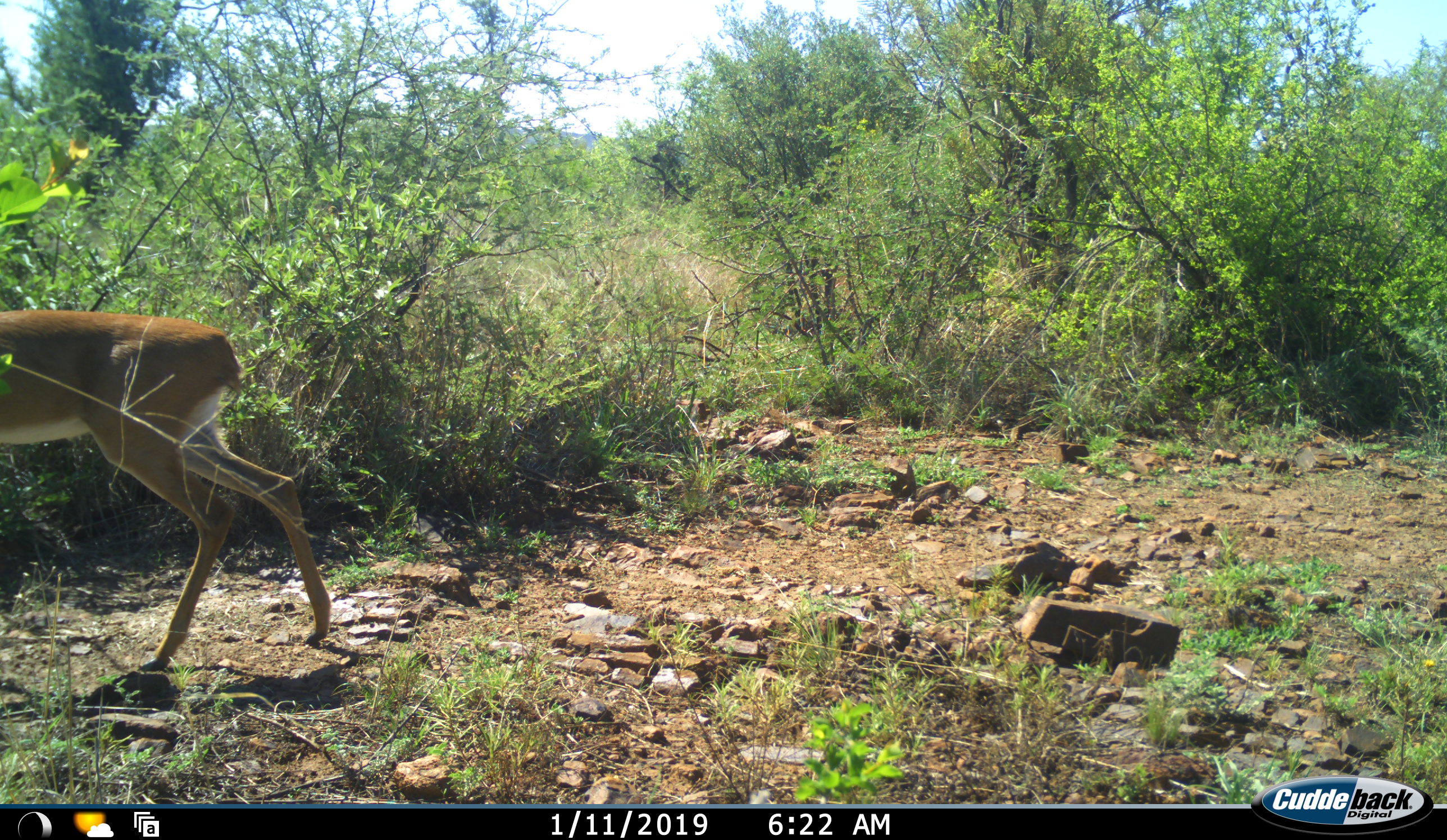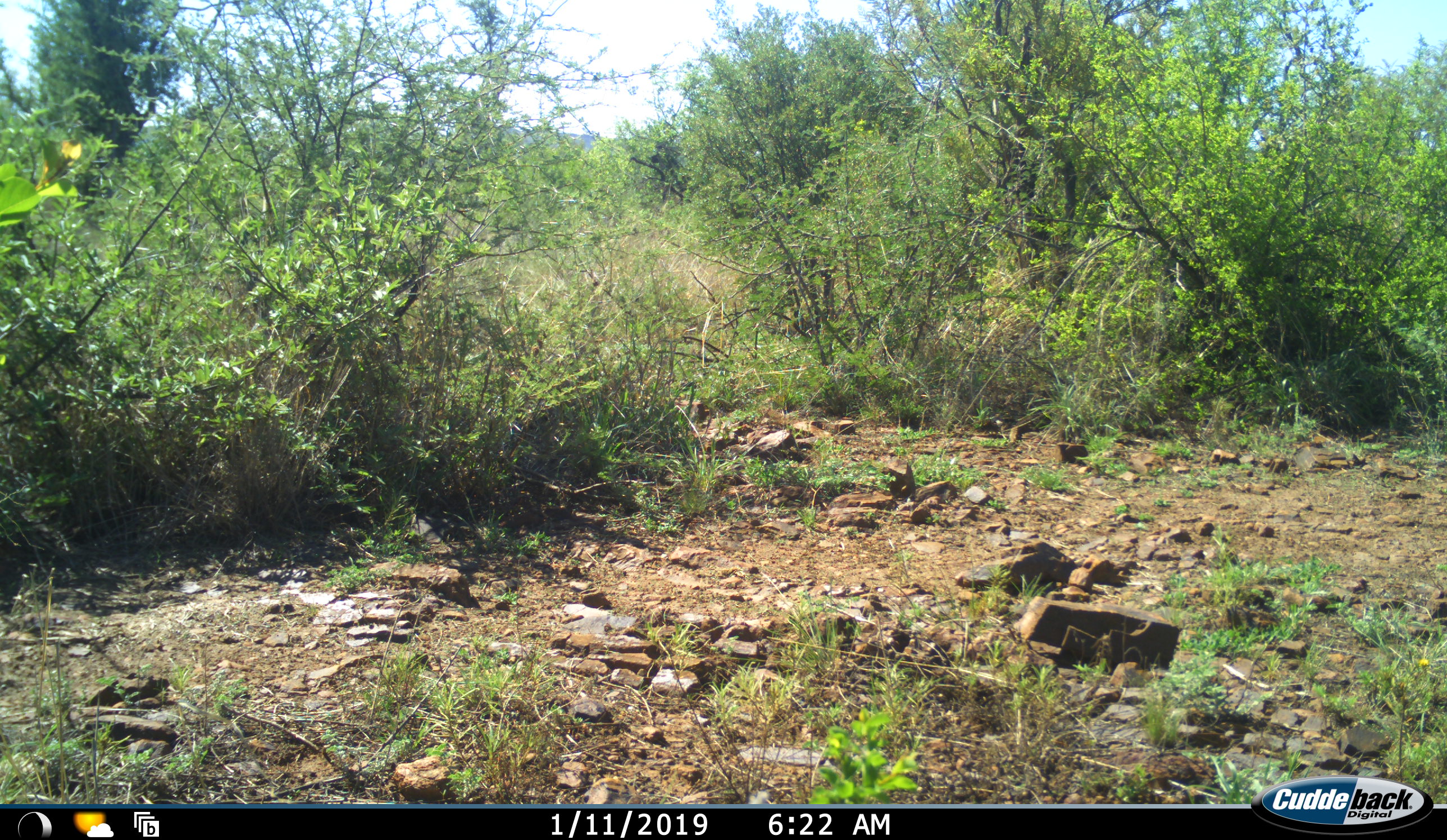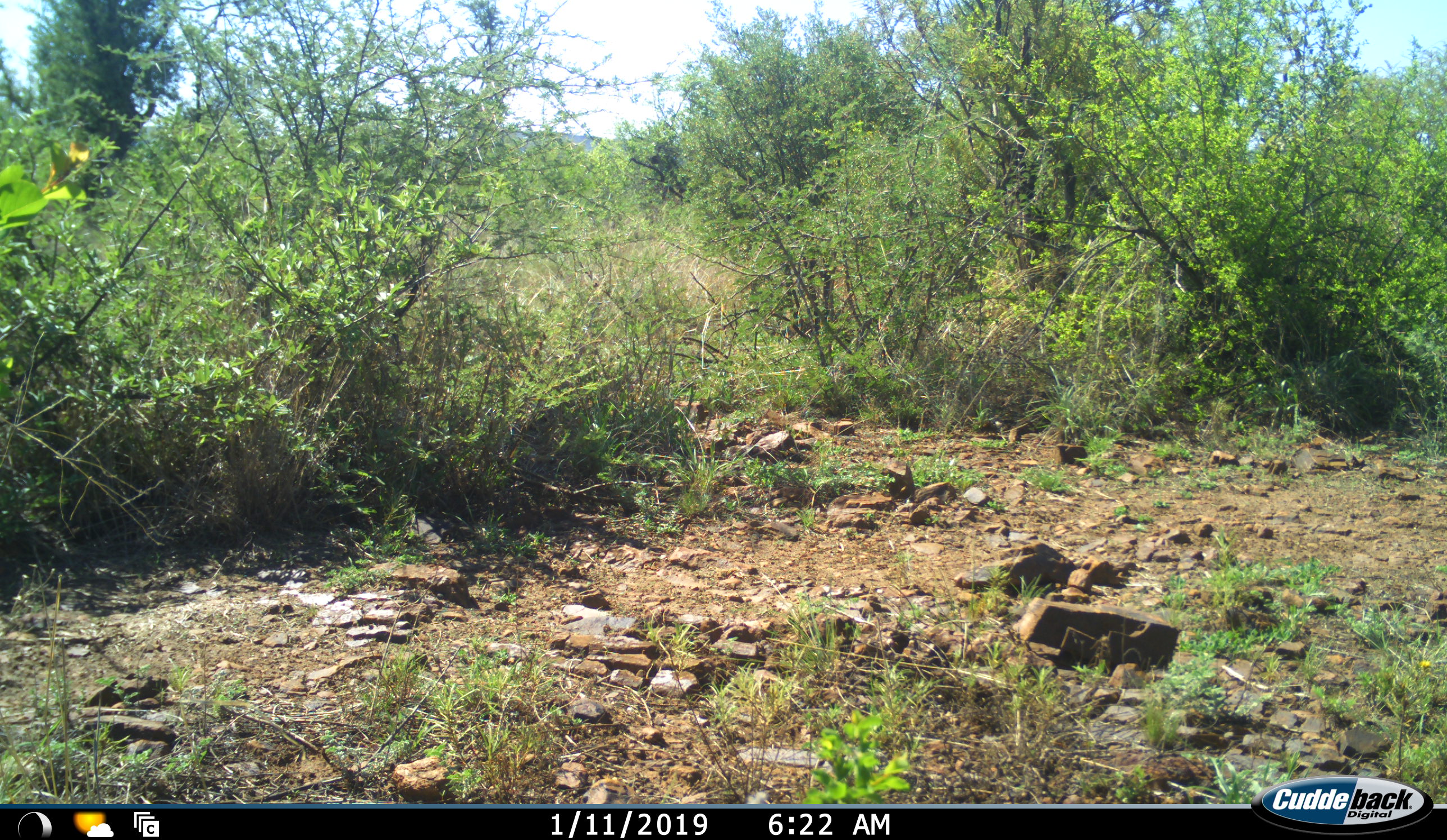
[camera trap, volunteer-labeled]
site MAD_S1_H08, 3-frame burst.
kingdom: Animalia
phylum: Chordata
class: Mammalia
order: Artiodactyla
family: Bovidae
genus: Aepyceros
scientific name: Aepyceros melampus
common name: impala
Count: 1.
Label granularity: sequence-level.